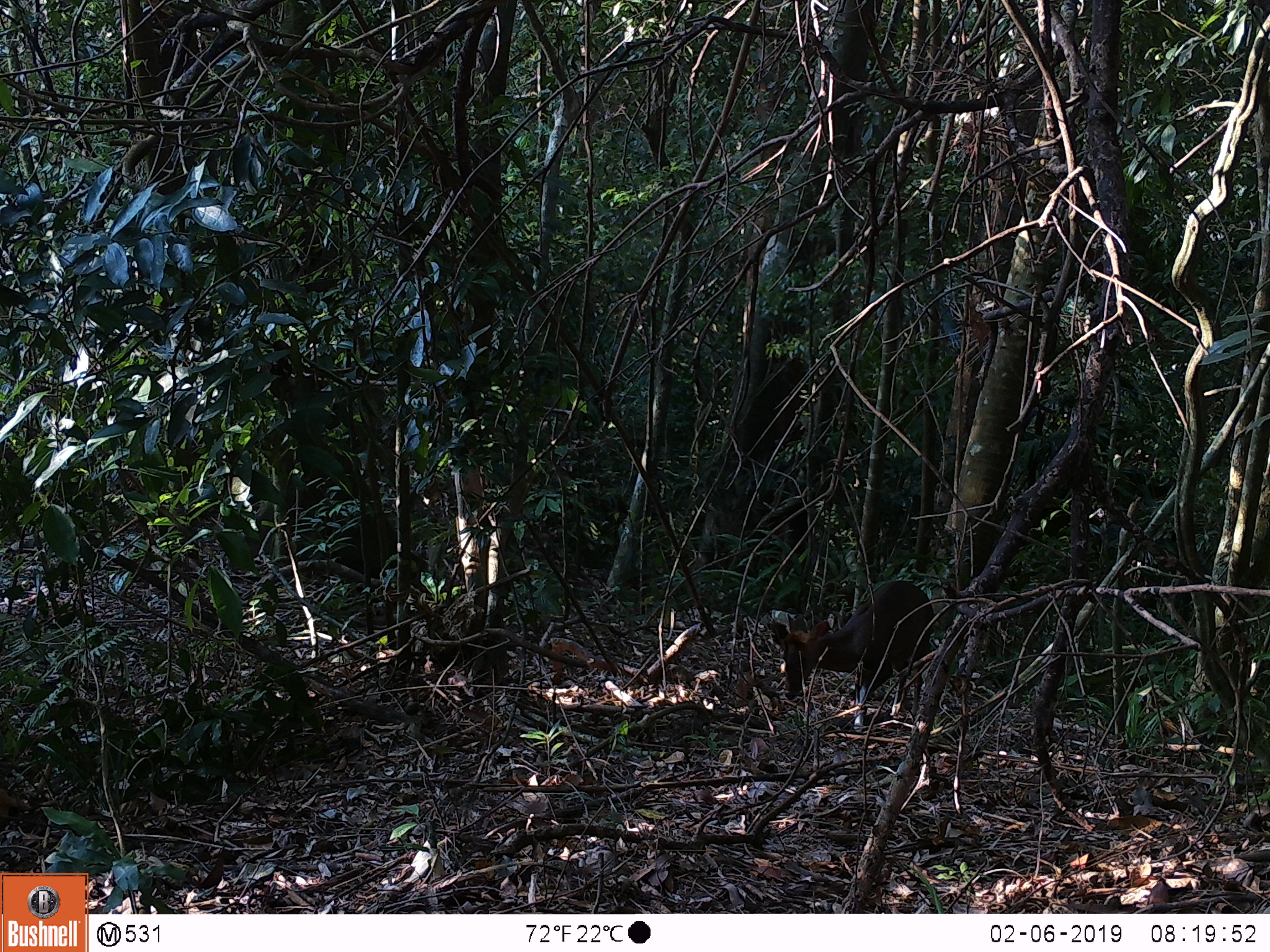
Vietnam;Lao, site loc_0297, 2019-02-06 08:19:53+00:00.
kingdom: Animalia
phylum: Chordata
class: Mammalia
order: Artiodactyla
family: Cervidae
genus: Muntiacus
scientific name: Muntiacus rooseveltorum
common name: roosevelt's muntjac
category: roosevelts muntjac group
Roosevelts muntjac group (roosevelt's muntjac) (Muntiacus rooseveltorum). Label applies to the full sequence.